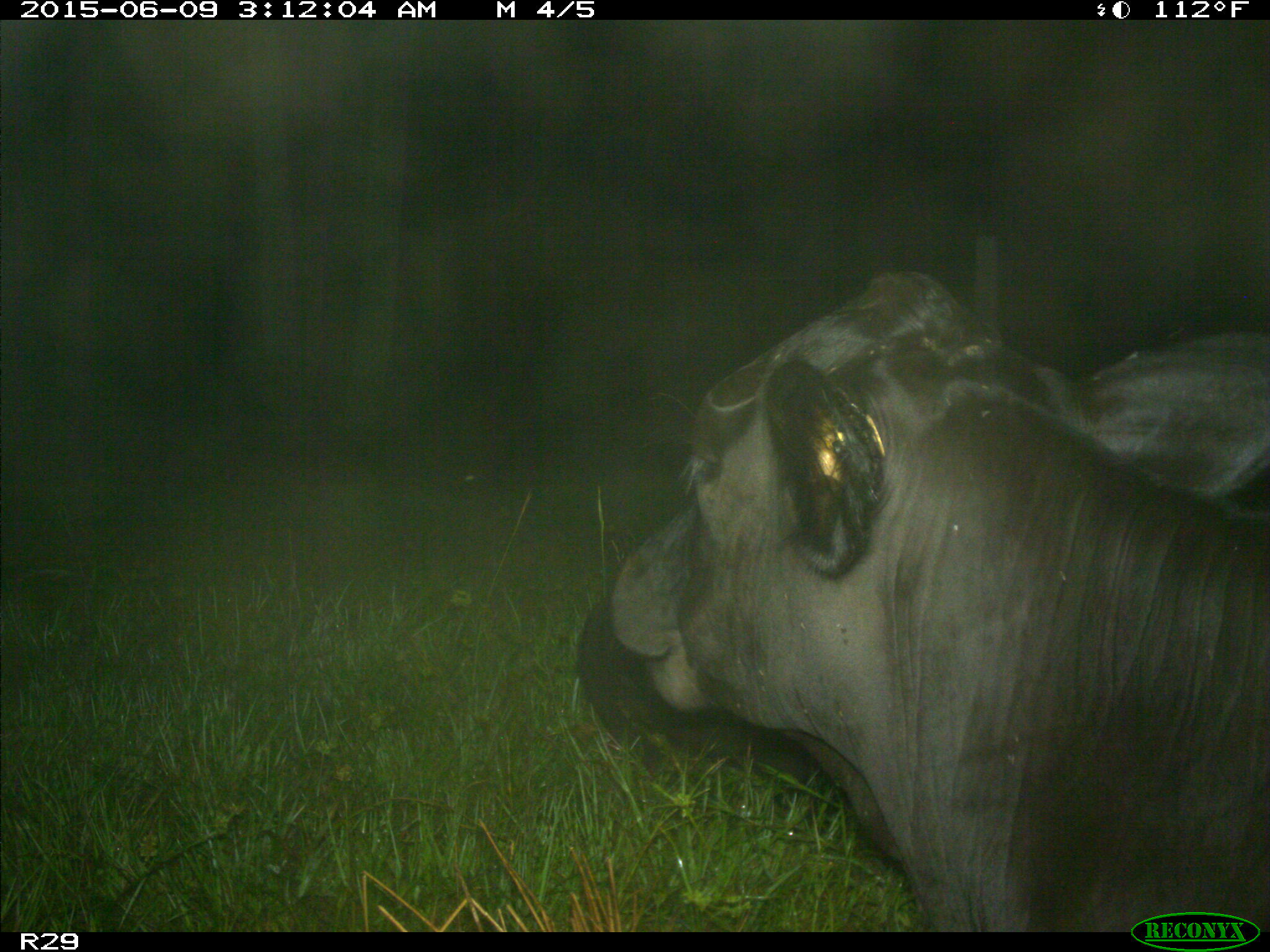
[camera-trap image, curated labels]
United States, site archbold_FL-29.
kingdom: Animalia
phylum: Chordata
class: Mammalia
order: Artiodactyla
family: Bovidae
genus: Bos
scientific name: Bos taurus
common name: domestic cow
Bos taurus (domestic cow).